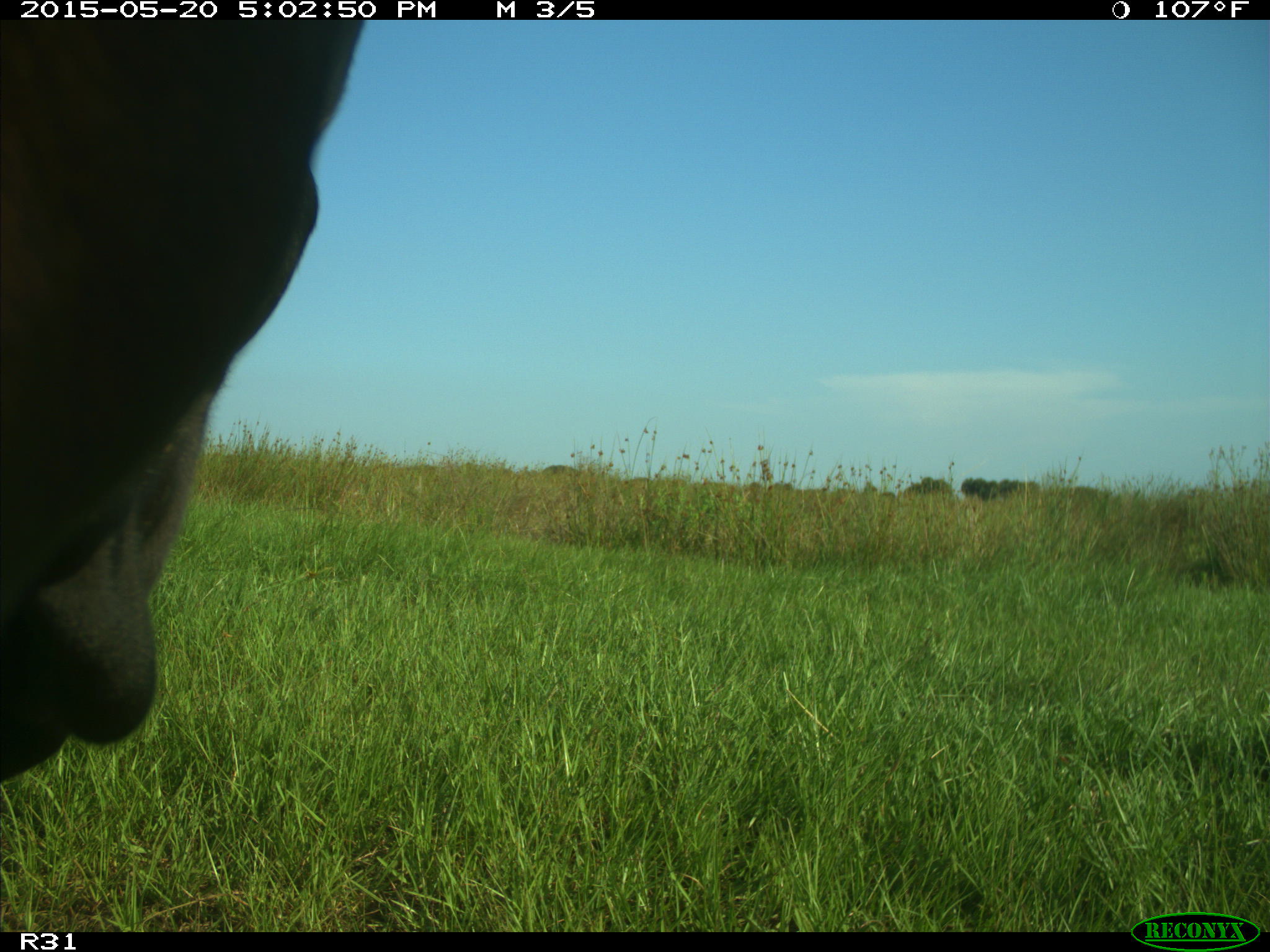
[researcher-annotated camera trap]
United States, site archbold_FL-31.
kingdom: Animalia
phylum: Chordata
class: Mammalia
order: Artiodactyla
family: Bovidae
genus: Bos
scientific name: Bos taurus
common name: domestic cow